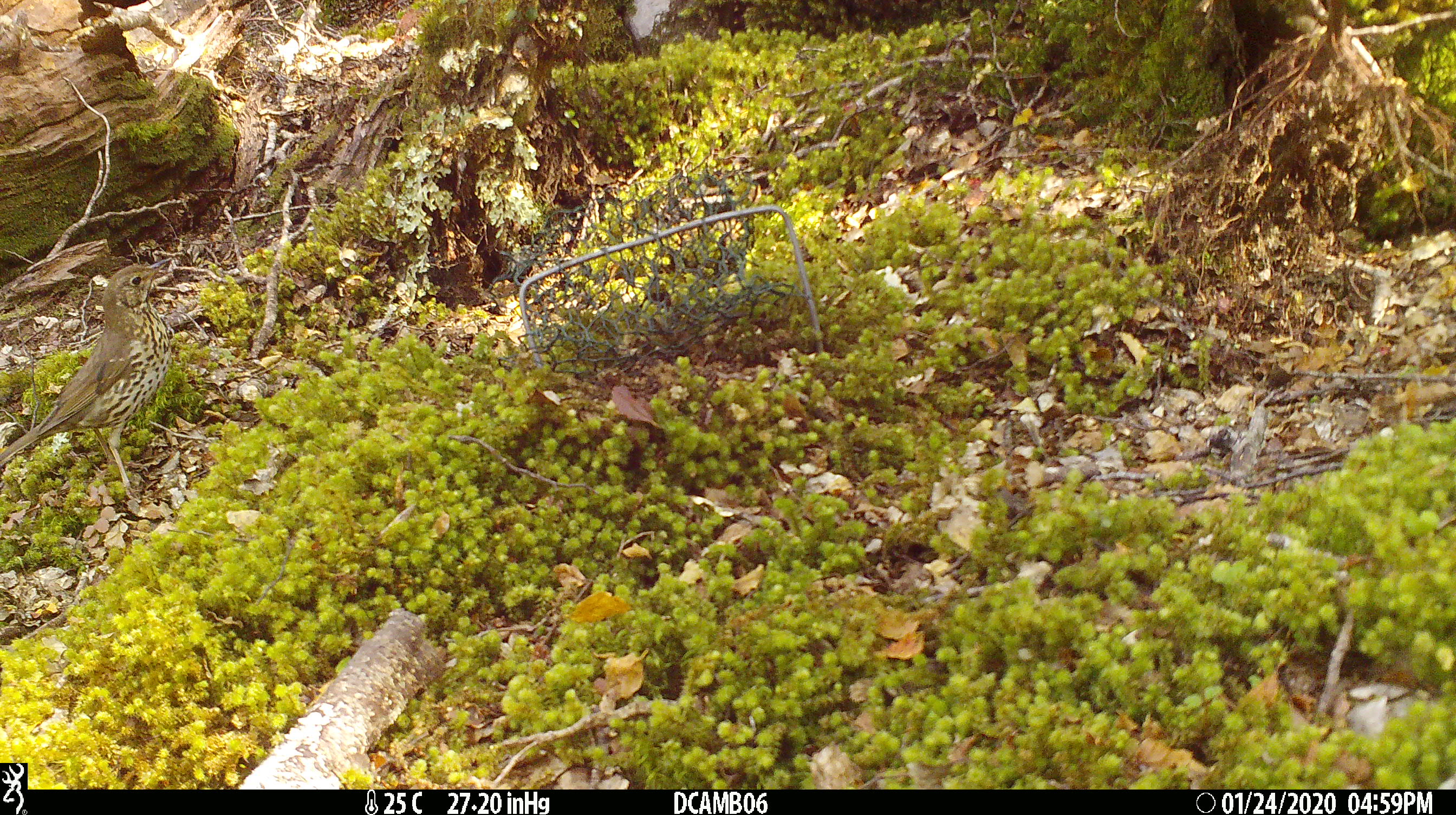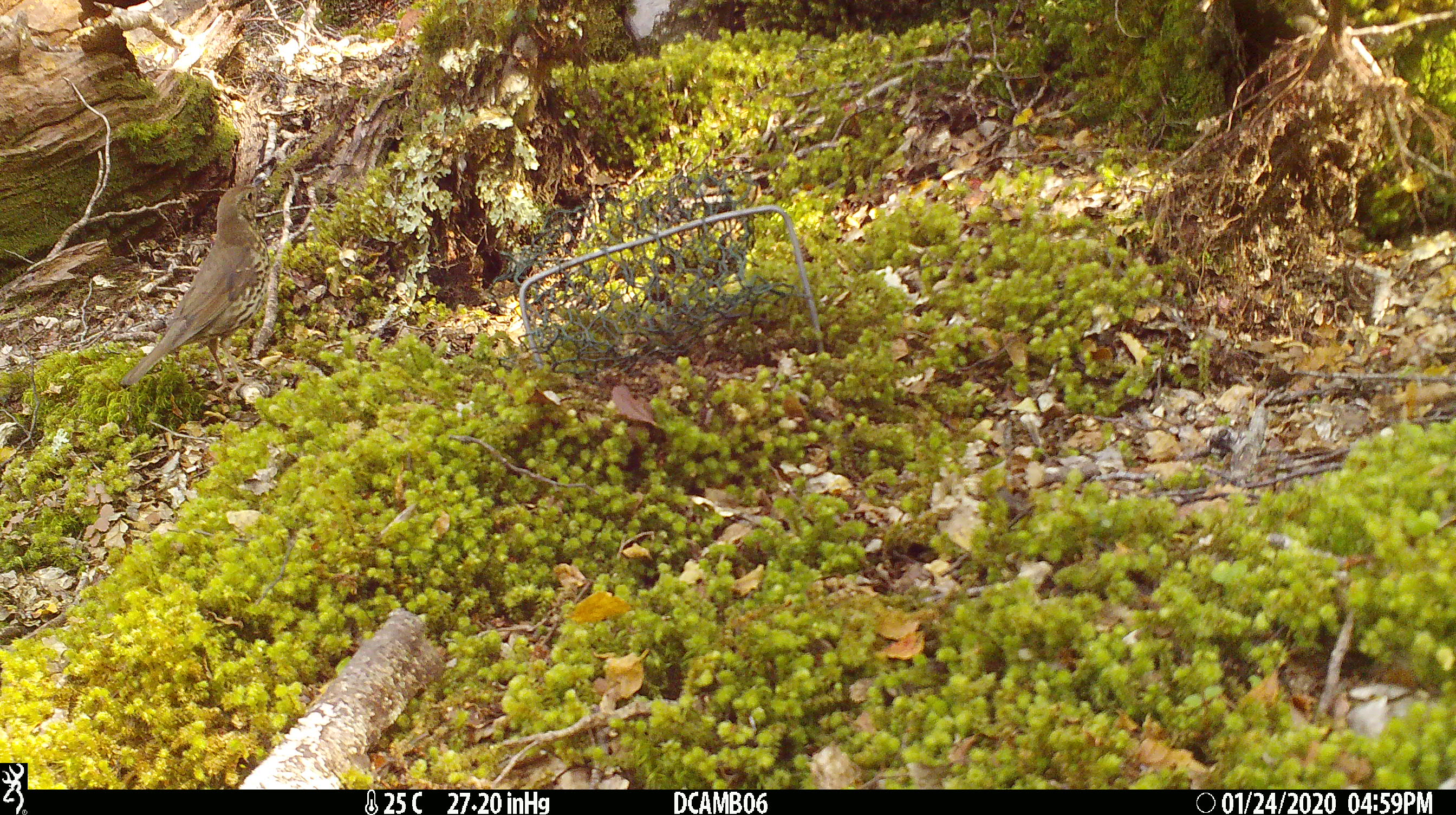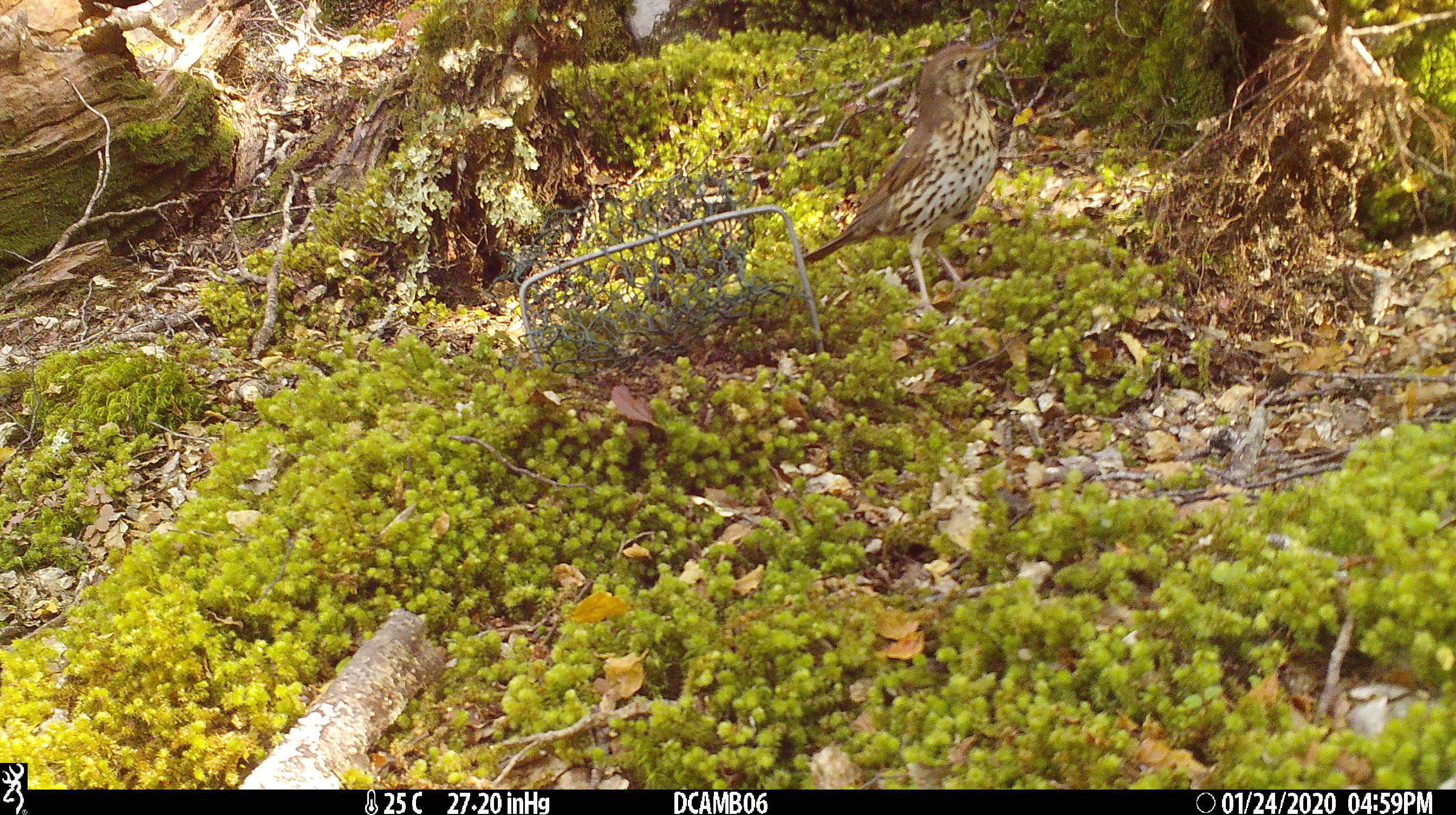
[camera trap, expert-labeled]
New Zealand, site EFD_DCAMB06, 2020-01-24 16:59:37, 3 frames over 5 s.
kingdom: Animalia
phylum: Chordata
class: Aves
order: Passeriformes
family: Turdidae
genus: Turdus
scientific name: Turdus philomelos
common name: song thrush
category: thrush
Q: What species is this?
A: Thrush (song thrush) (Turdus philomelos).